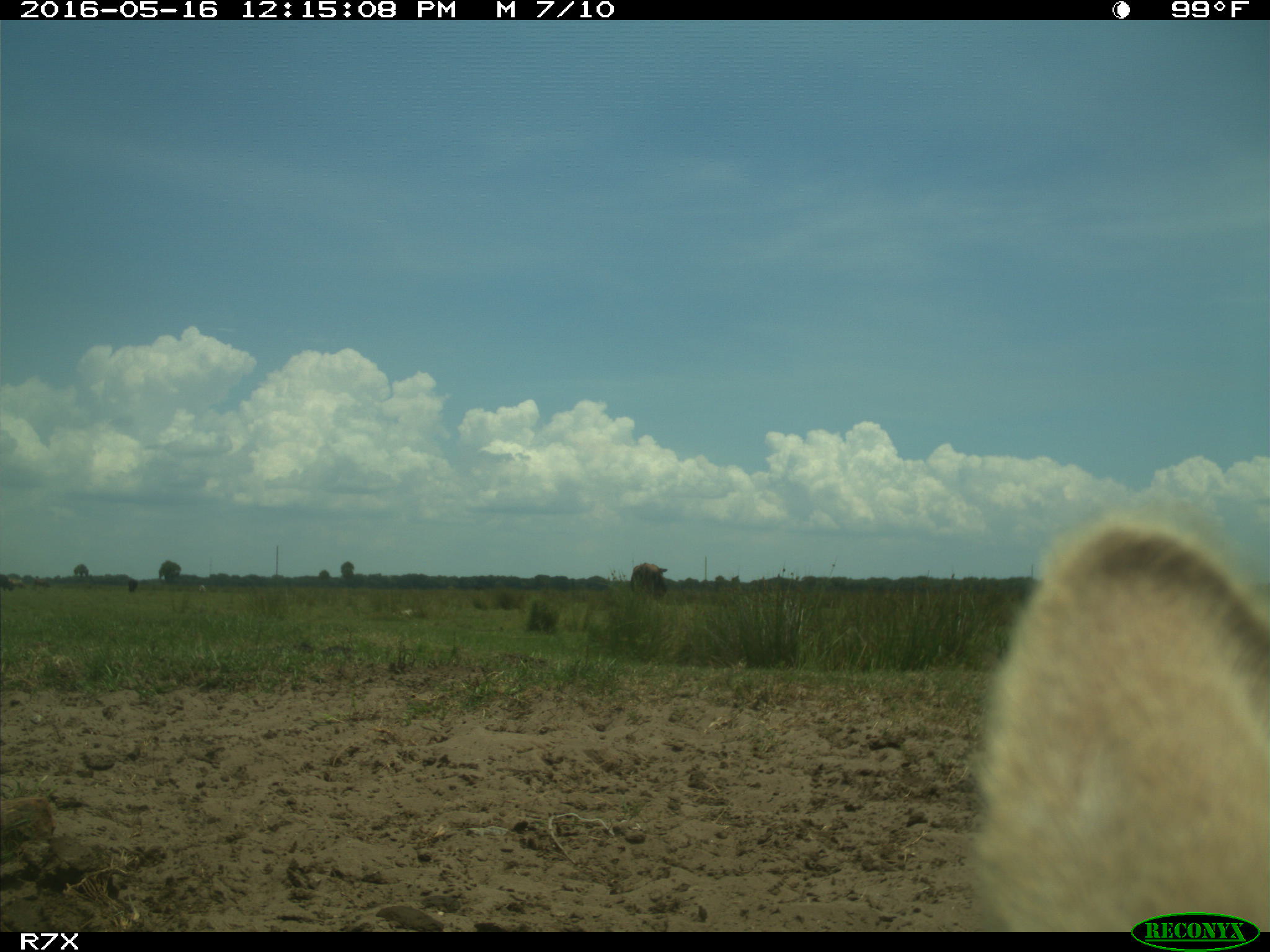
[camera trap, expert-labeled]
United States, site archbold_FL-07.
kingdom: Animalia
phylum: Chordata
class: Mammalia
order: Artiodactyla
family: Bovidae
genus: Bos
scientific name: Bos taurus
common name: domestic cow